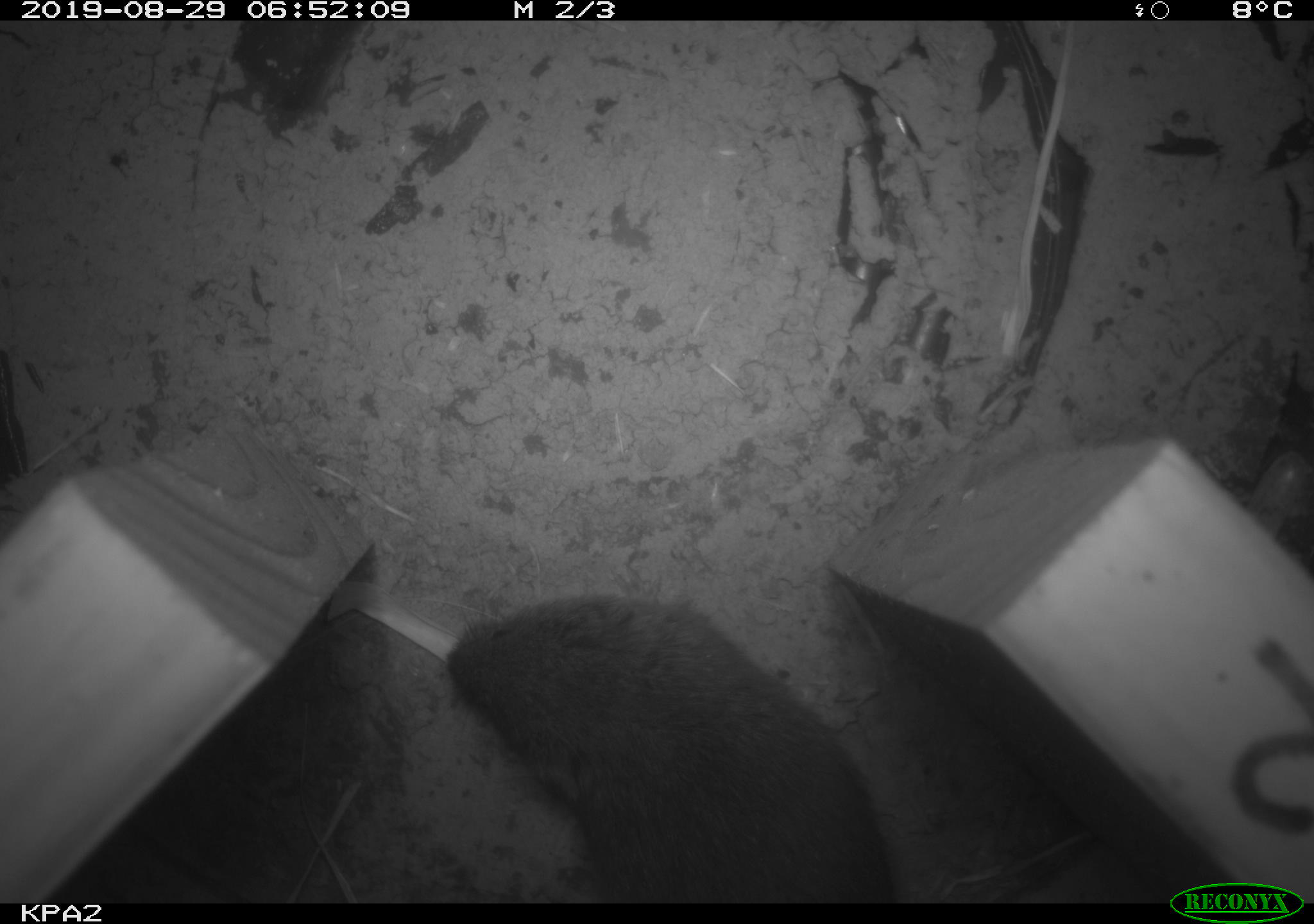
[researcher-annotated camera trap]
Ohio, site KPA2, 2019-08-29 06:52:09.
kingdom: Animalia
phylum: Chordata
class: Mammalia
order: Rodentia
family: Cricetidae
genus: Microtus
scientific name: Microtus pennsylvanicus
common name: meadow vole